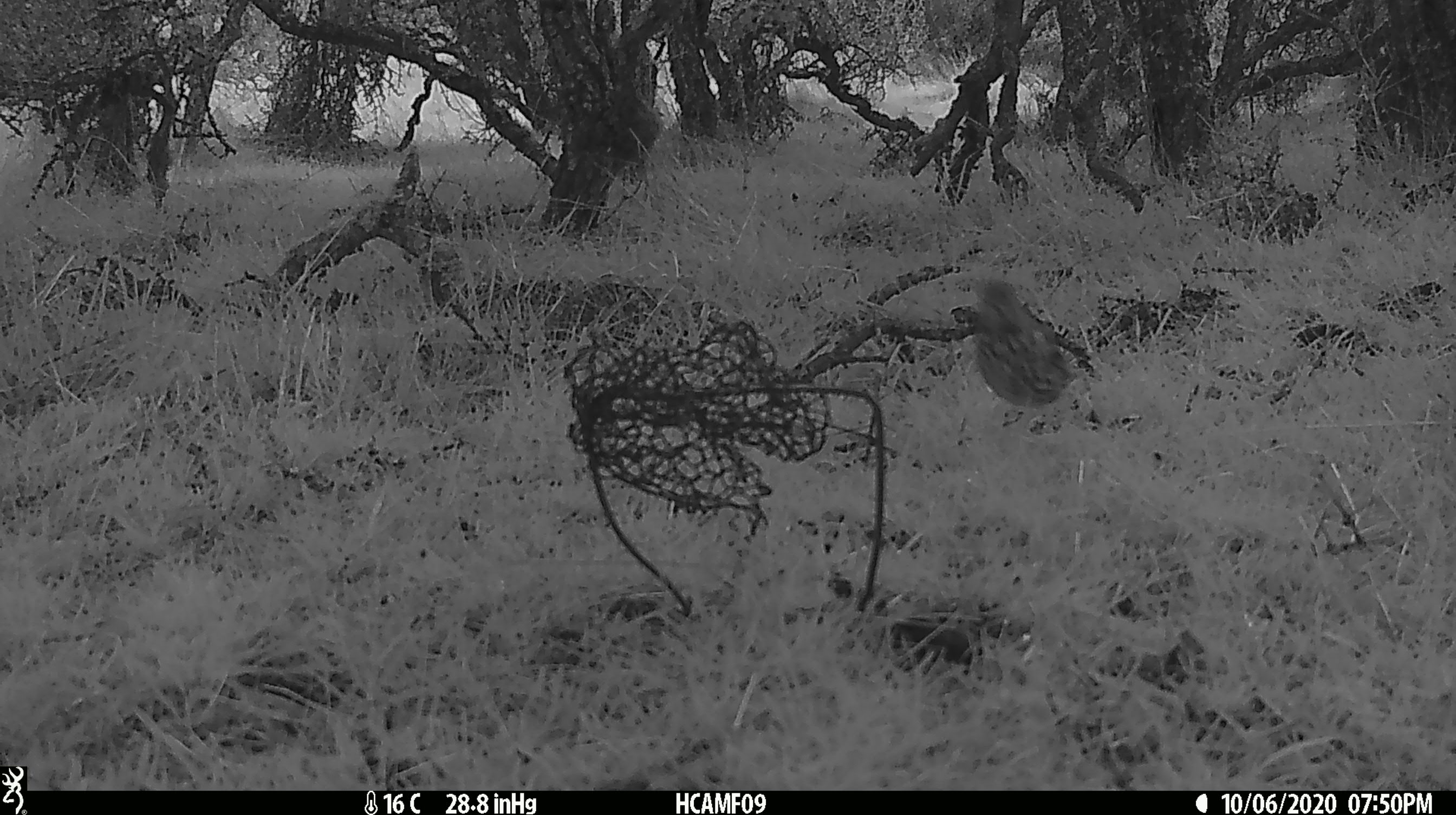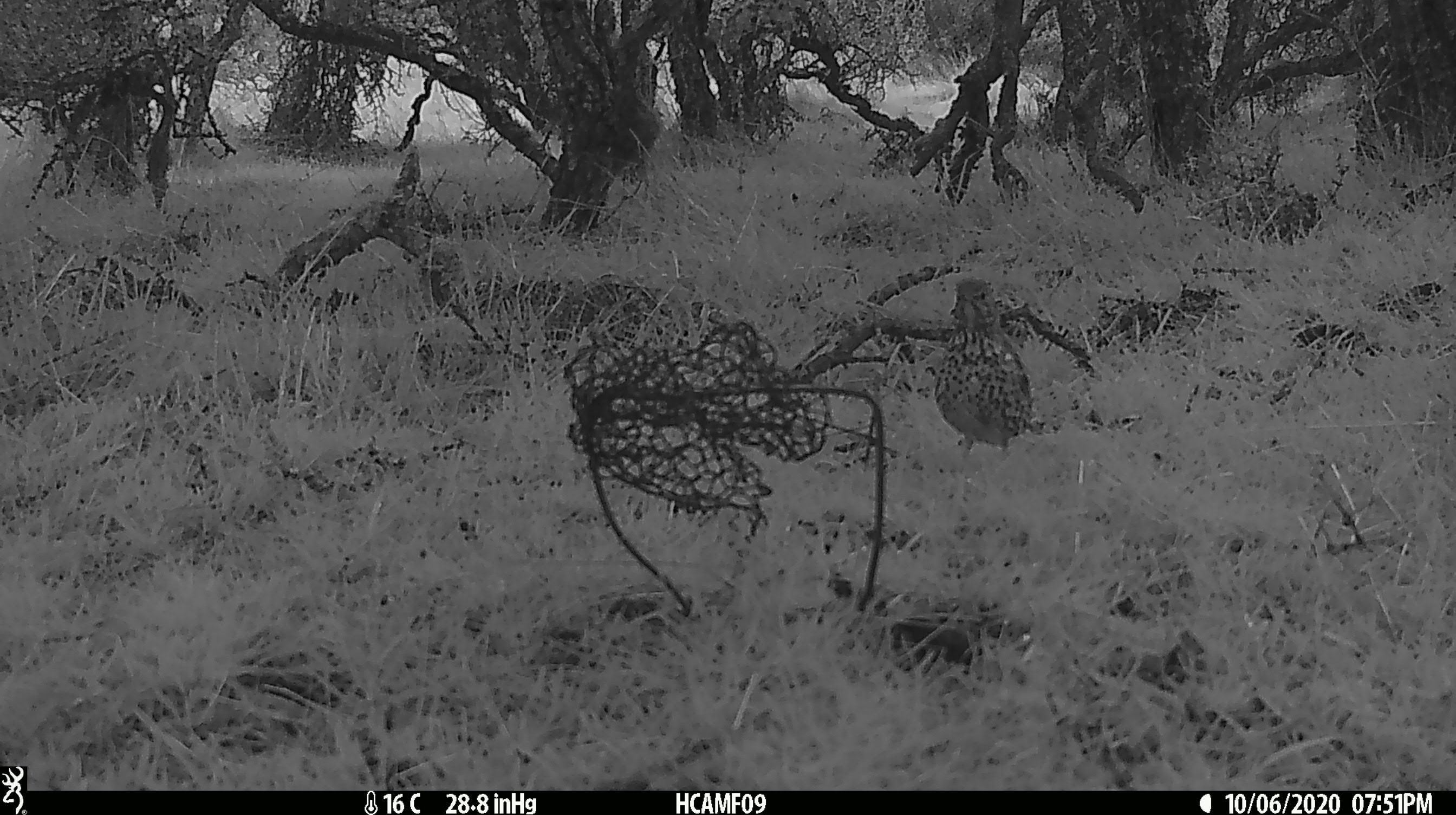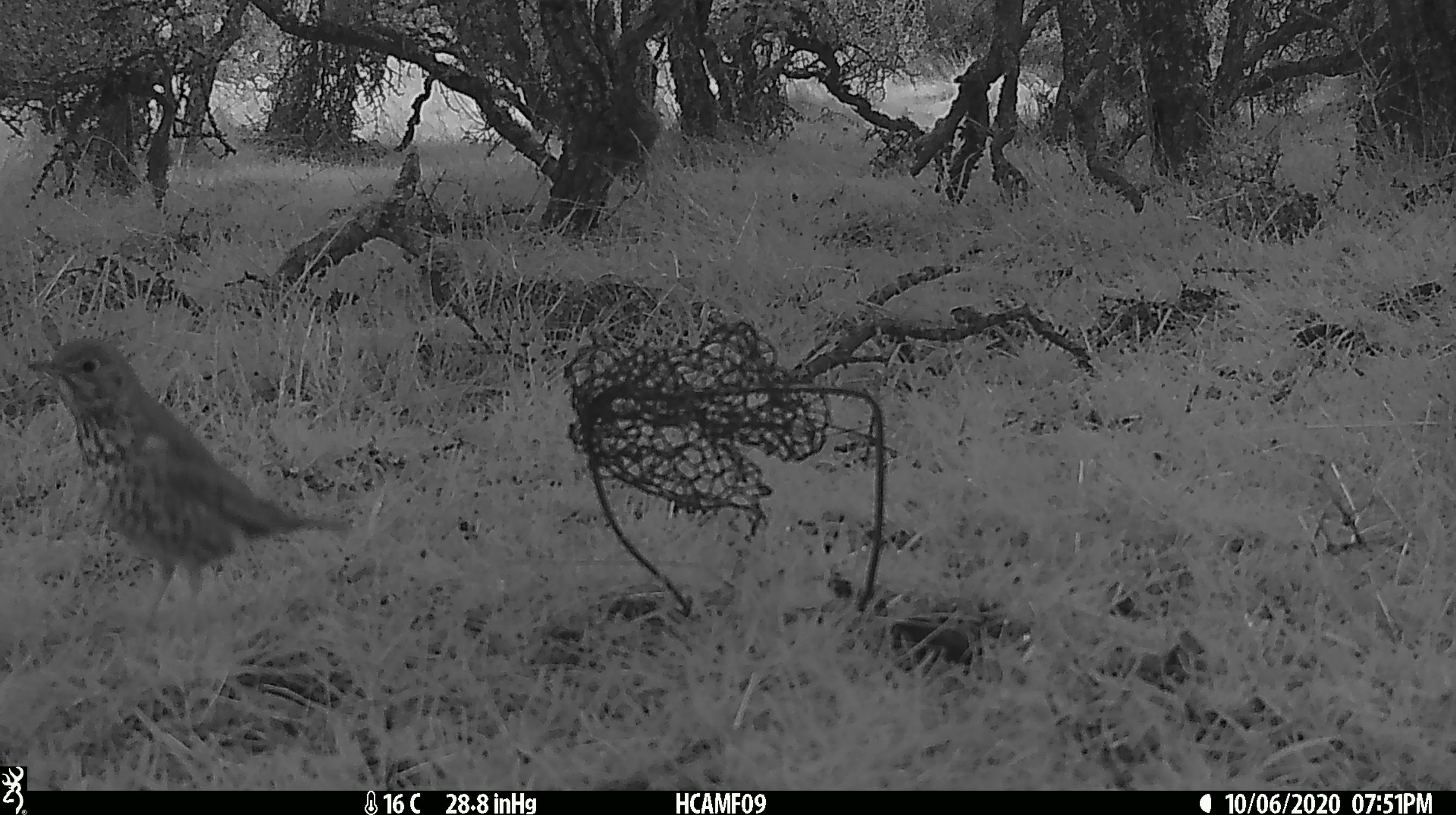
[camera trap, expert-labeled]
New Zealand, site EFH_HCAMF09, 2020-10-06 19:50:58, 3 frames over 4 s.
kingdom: Animalia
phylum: Chordata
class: Aves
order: Passeriformes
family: Turdidae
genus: Turdus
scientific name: Turdus philomelos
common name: song thrush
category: thrush